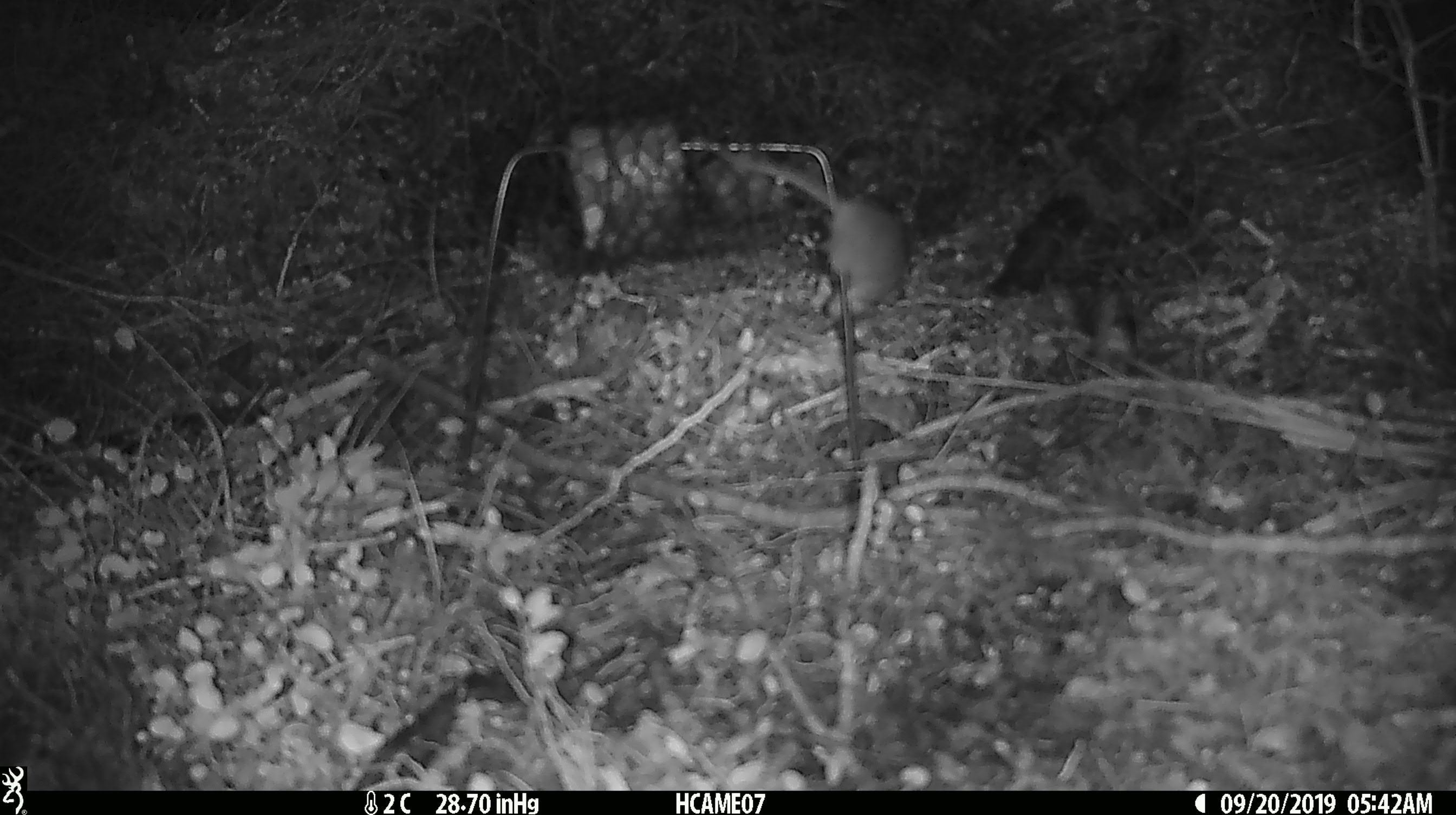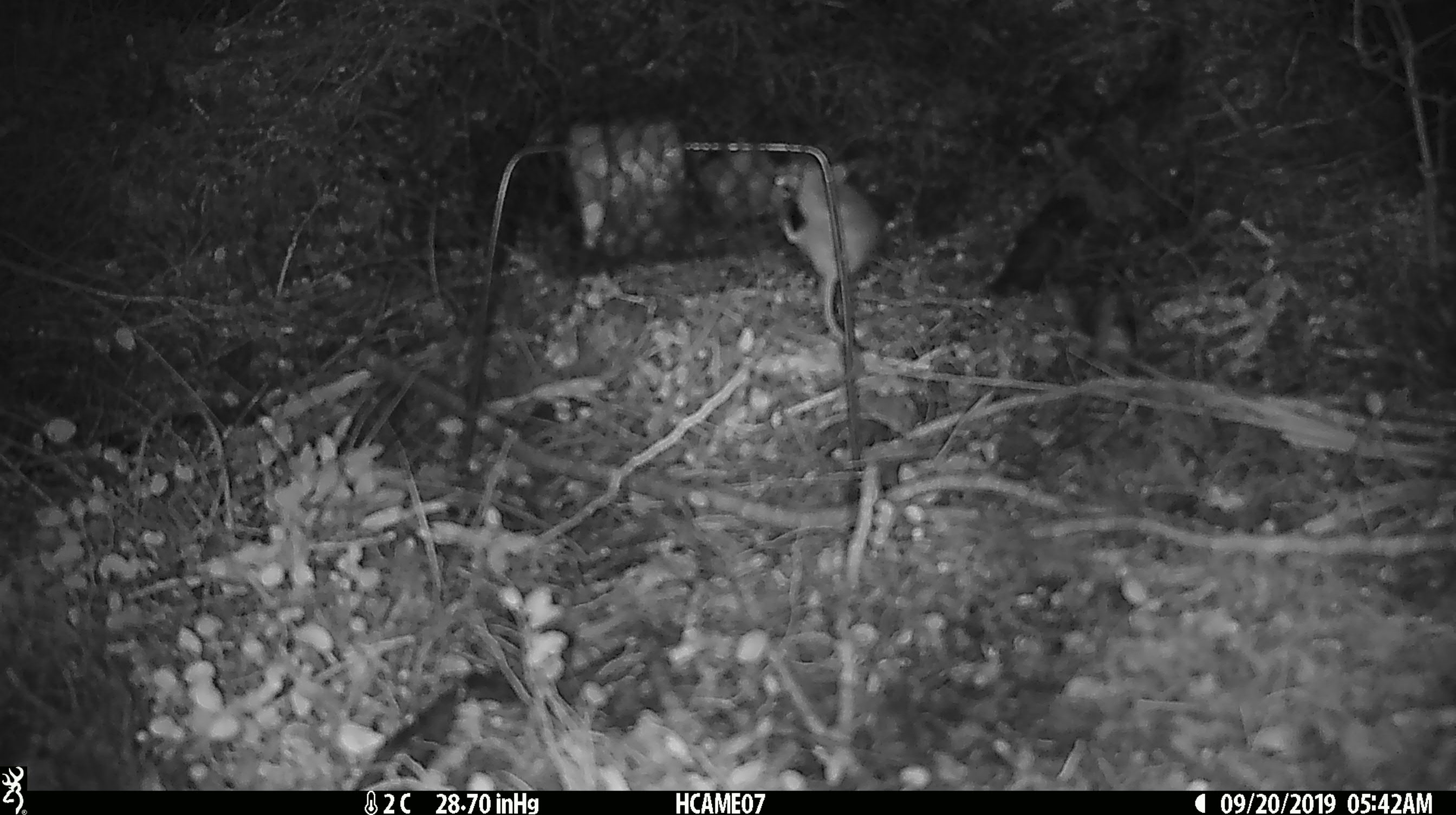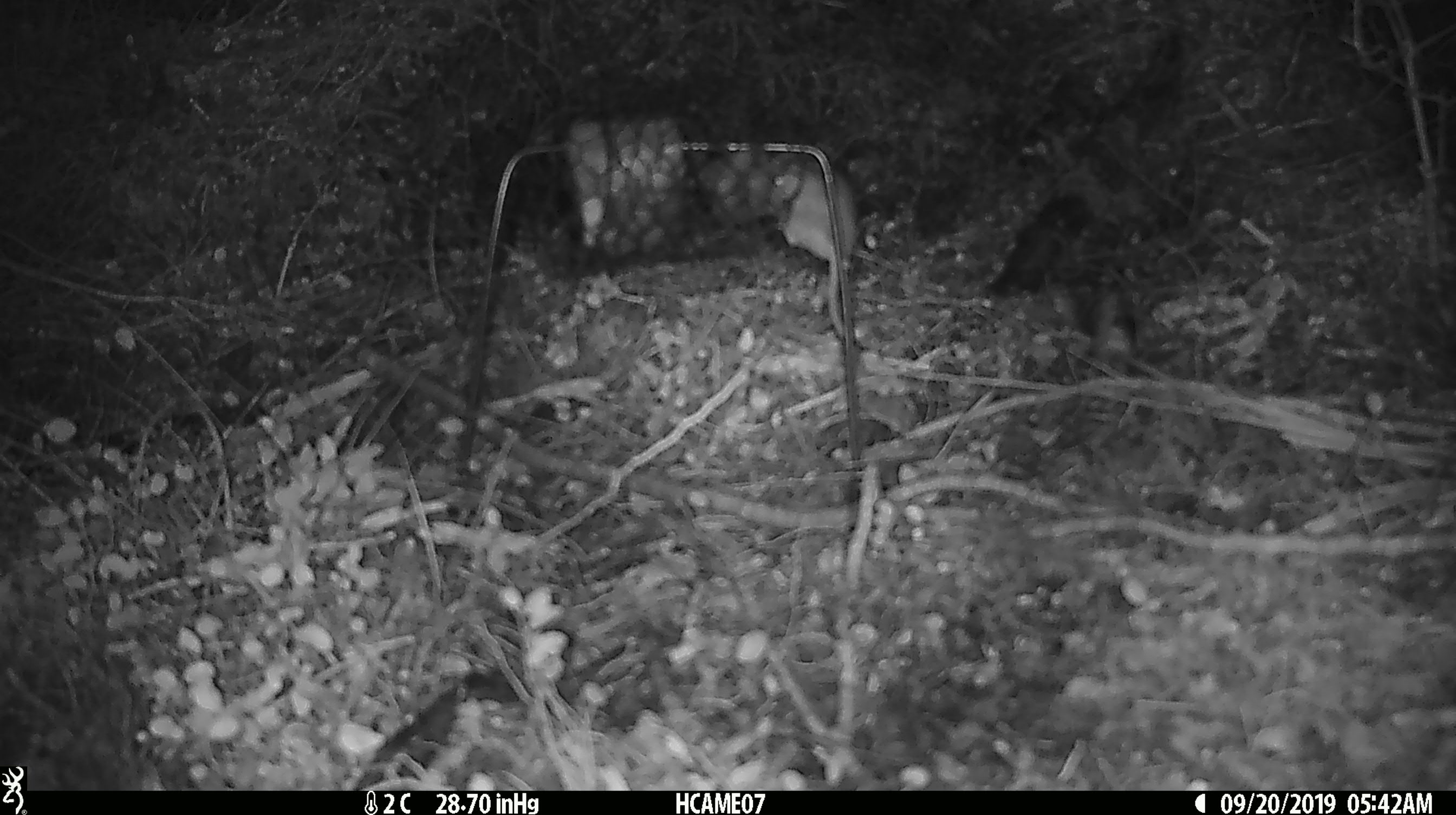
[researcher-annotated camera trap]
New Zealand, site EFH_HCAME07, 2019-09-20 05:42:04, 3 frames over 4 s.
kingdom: Animalia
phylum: Chordata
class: Mammalia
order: Rodentia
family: Muridae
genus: Mus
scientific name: Mus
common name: mouse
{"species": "mouse (Mus)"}